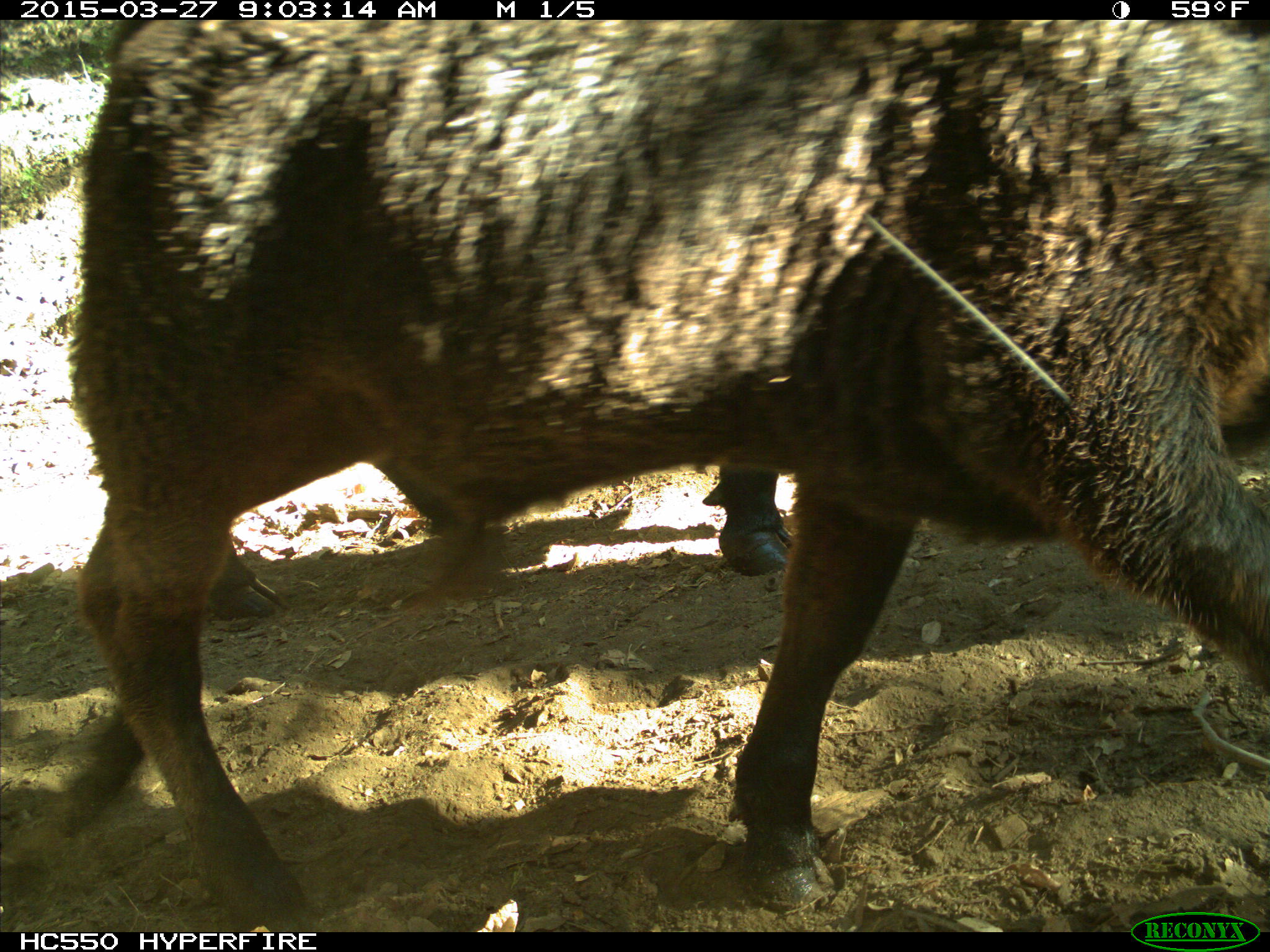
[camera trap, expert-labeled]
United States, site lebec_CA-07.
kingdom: Animalia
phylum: Chordata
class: Mammalia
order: Artiodactyla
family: Bovidae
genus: Bos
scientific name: Bos taurus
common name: domestic cow